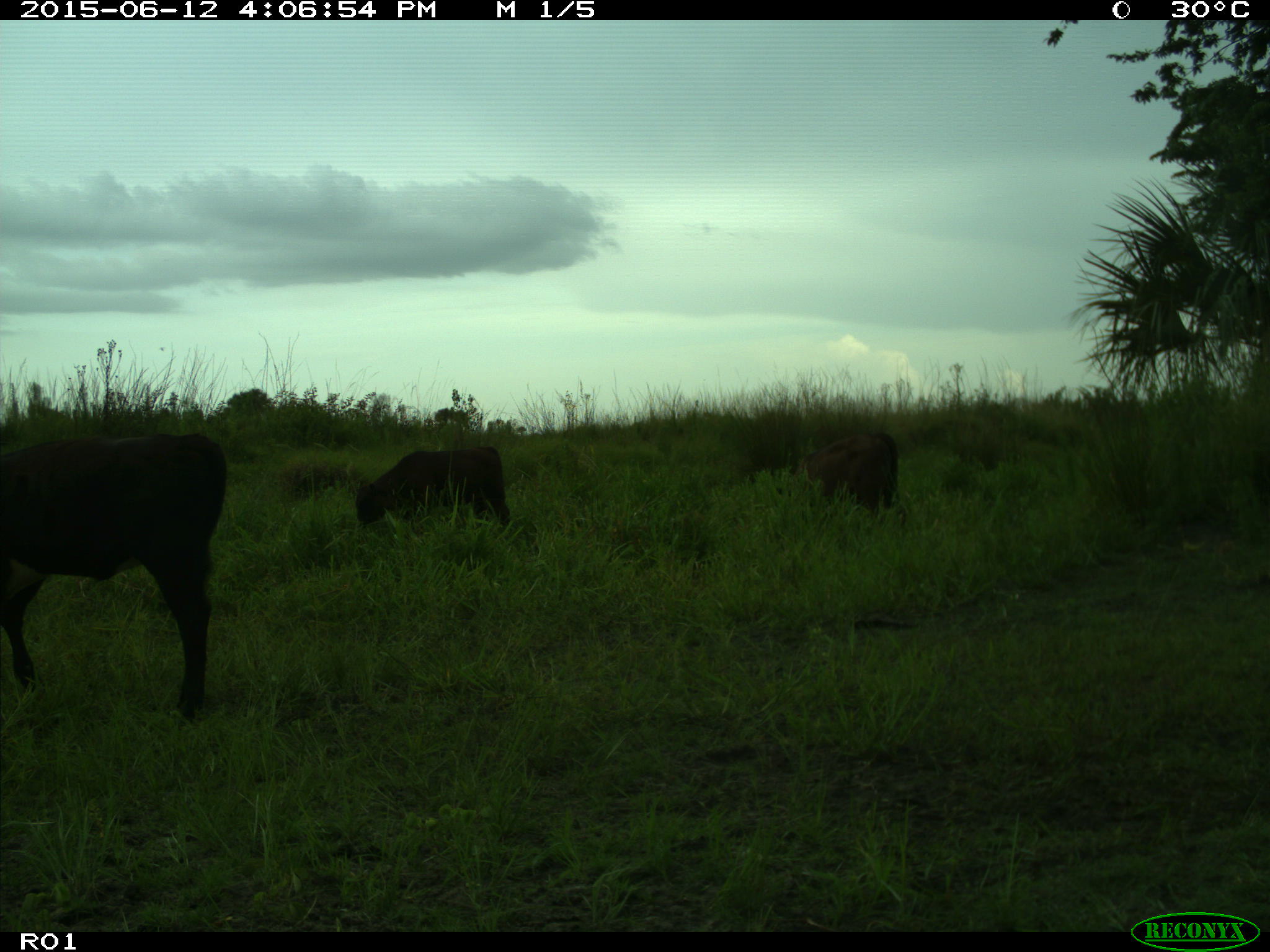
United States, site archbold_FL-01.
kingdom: Animalia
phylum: Chordata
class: Mammalia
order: Artiodactyla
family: Bovidae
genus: Bos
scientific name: Bos taurus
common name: domestic cow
Bos taurus (domestic cow).